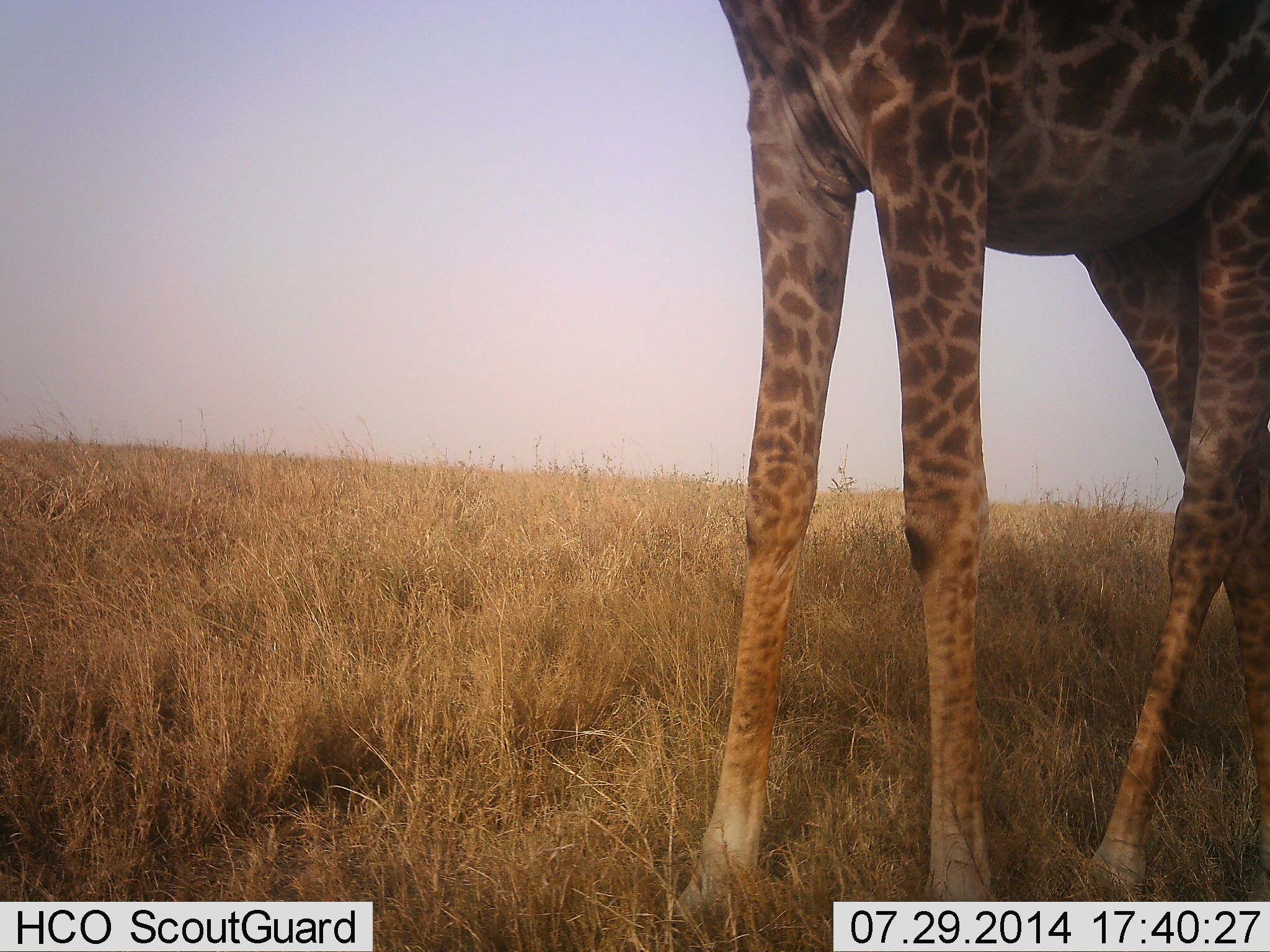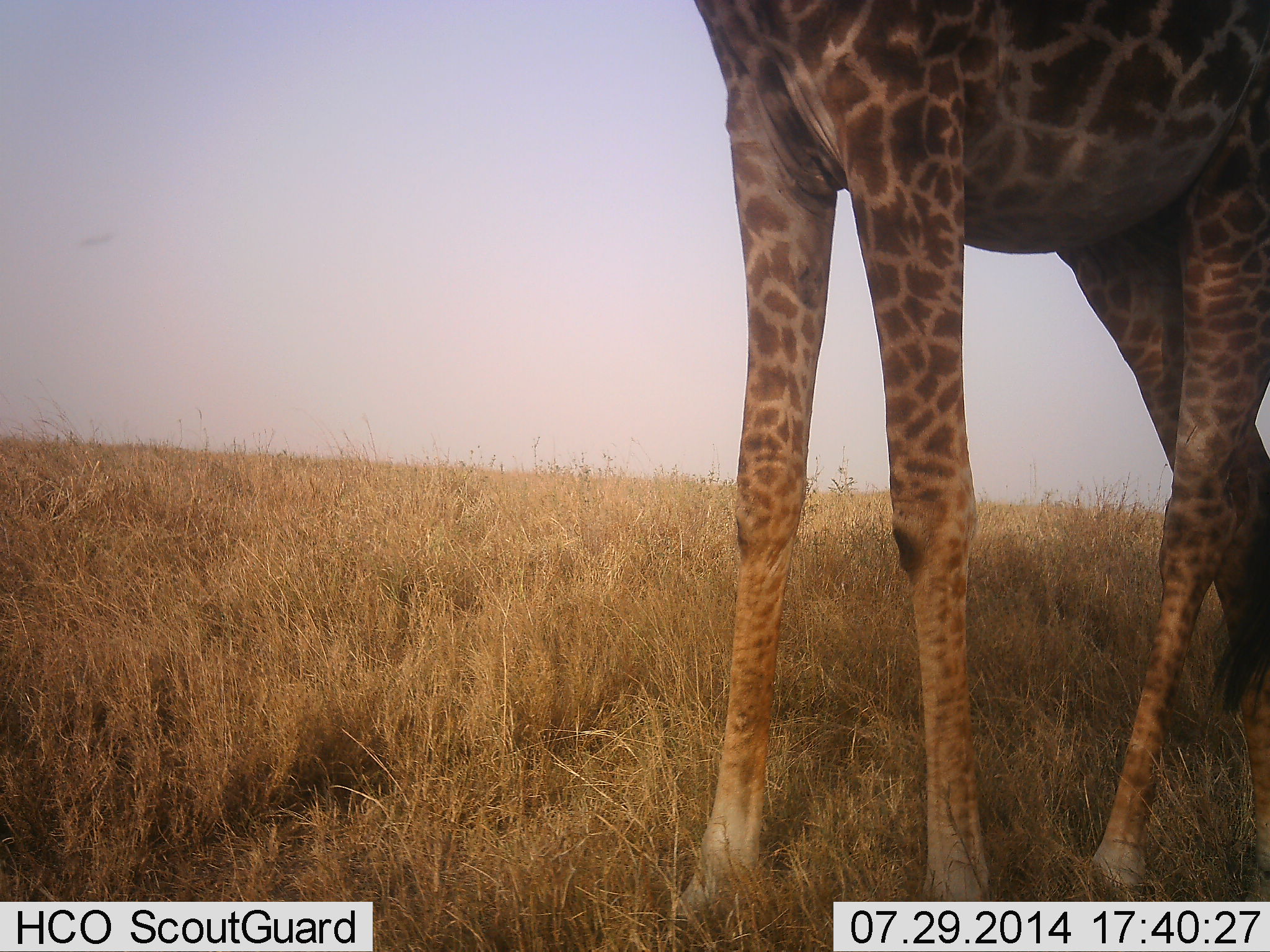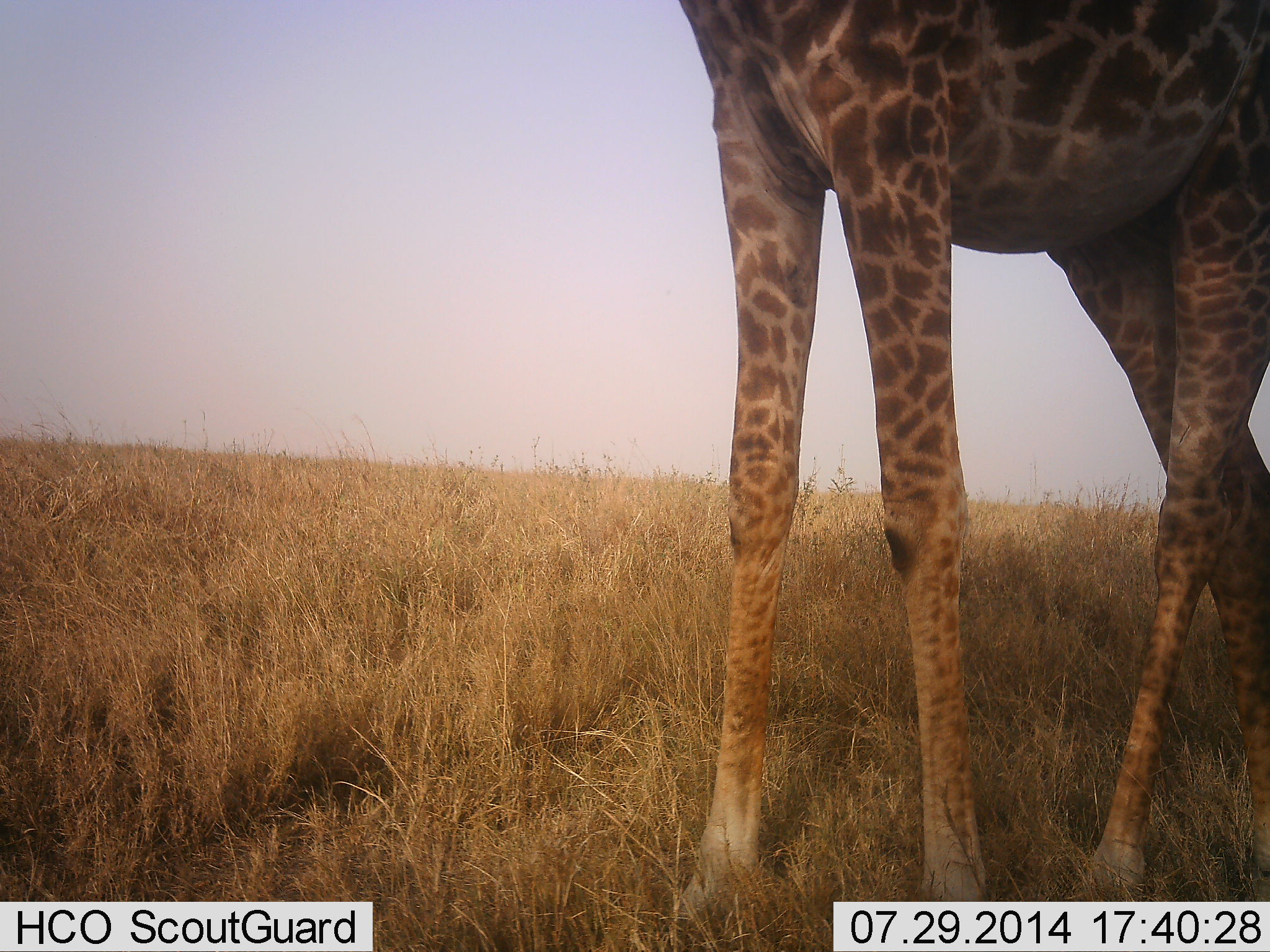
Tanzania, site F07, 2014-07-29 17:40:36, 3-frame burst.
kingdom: Animalia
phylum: Chordata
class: Mammalia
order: Artiodactyla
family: Giraffidae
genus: Giraffa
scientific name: Giraffa camelopardalis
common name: giraffe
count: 1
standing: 100%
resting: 0%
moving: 0%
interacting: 0%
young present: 0%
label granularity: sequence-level